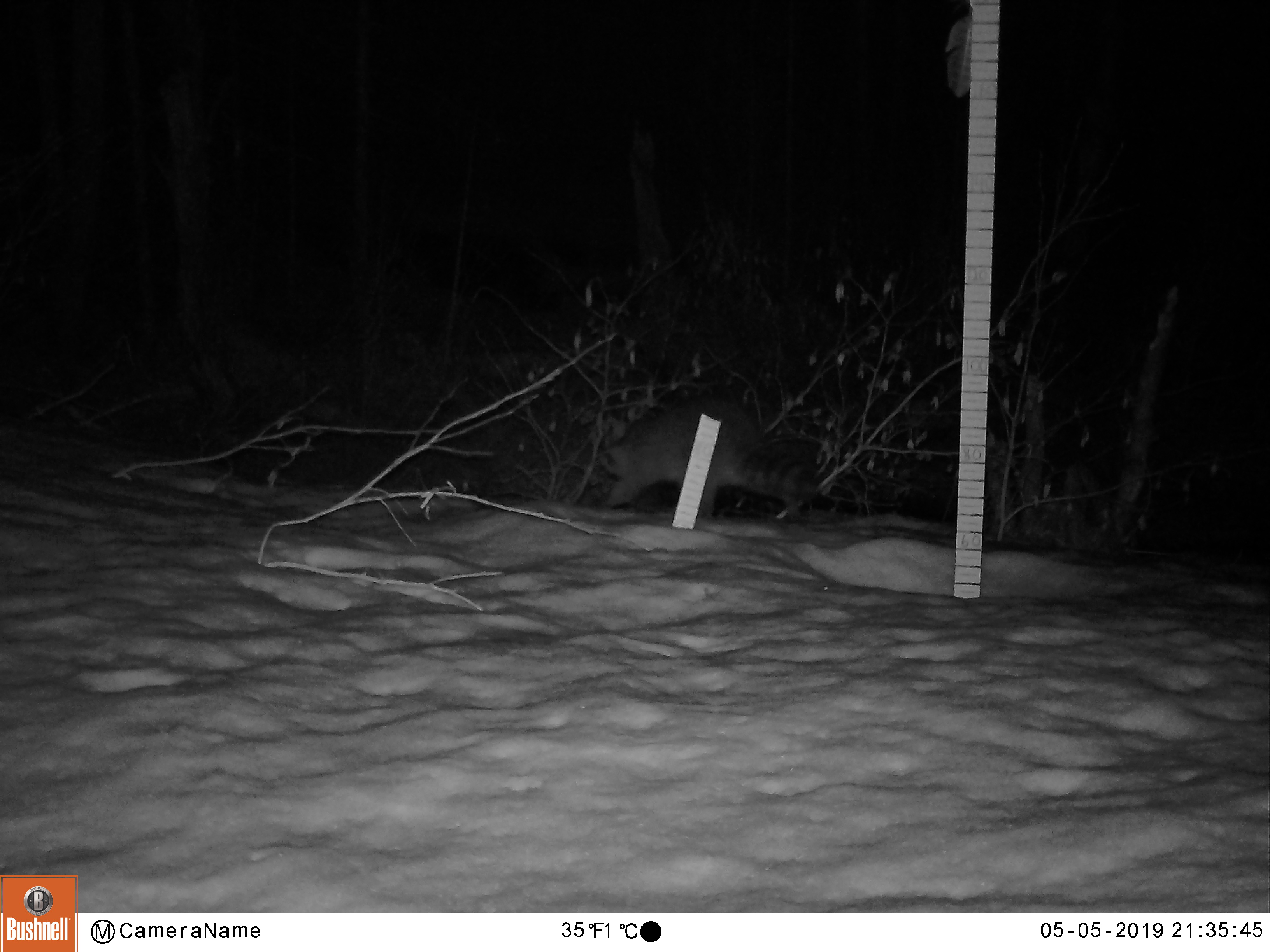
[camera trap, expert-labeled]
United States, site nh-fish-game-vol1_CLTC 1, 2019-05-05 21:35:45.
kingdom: Animalia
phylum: Chordata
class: Mammalia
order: Carnivora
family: Procyonidae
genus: Procyon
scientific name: Procyon lotor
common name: raccoon